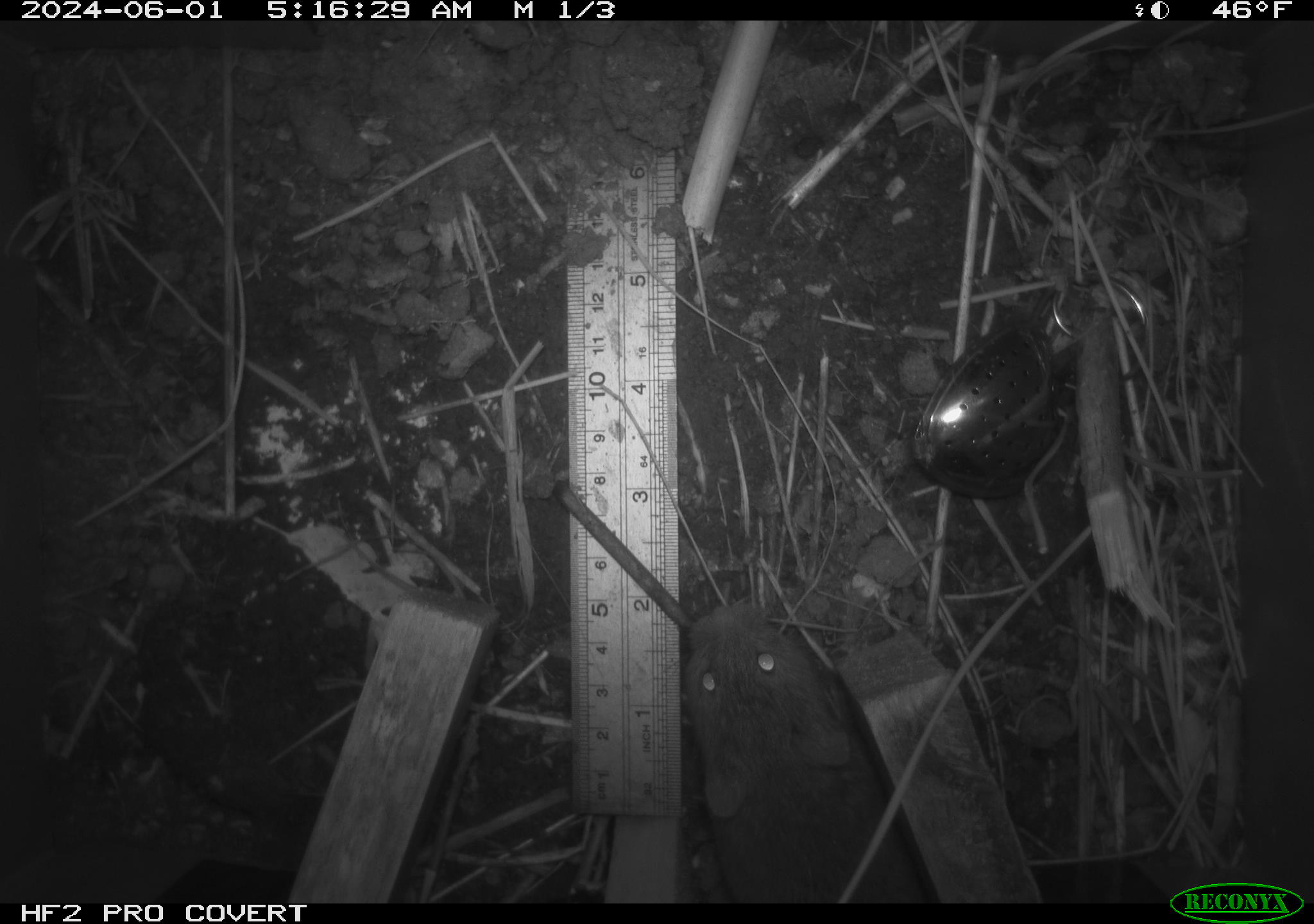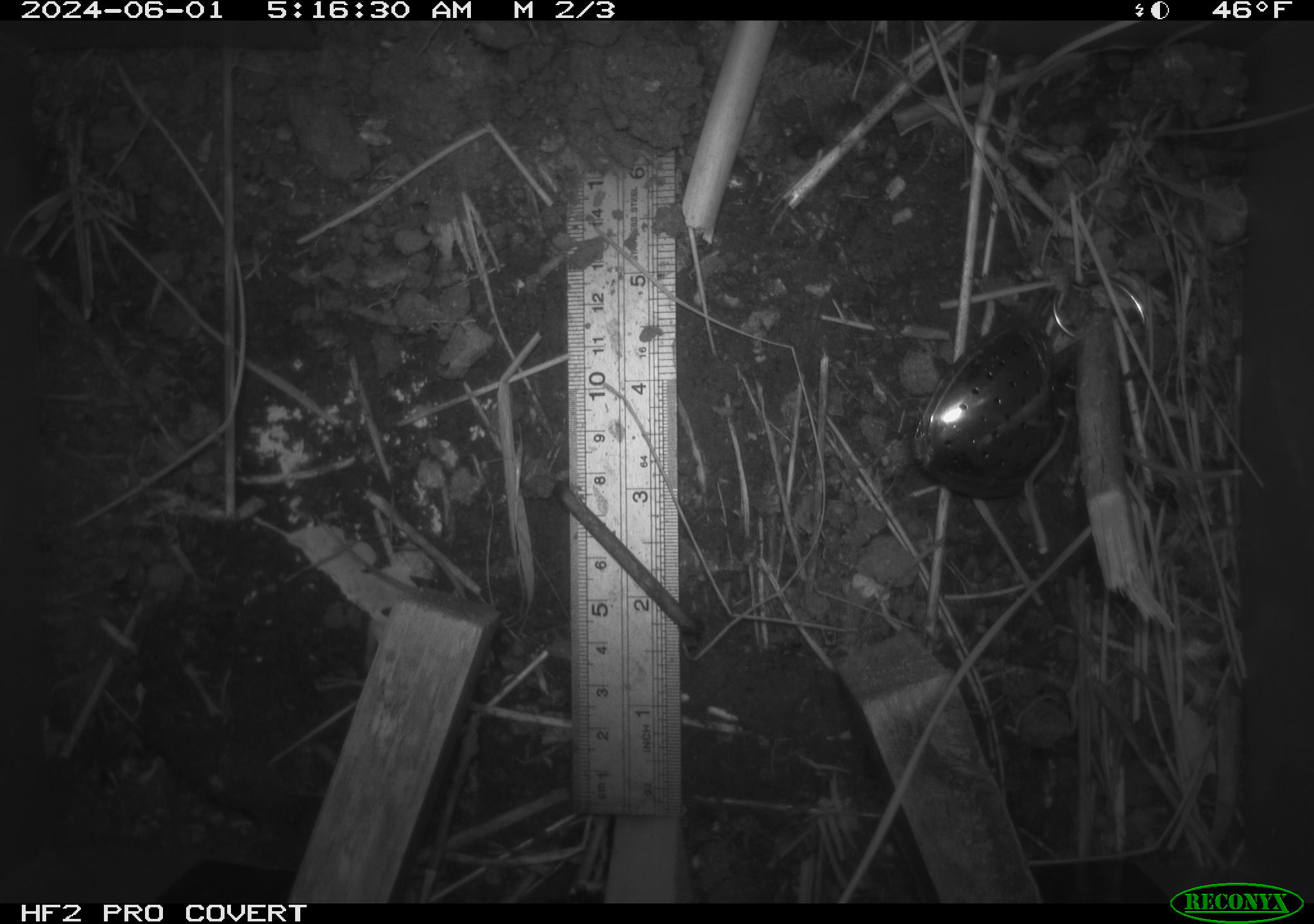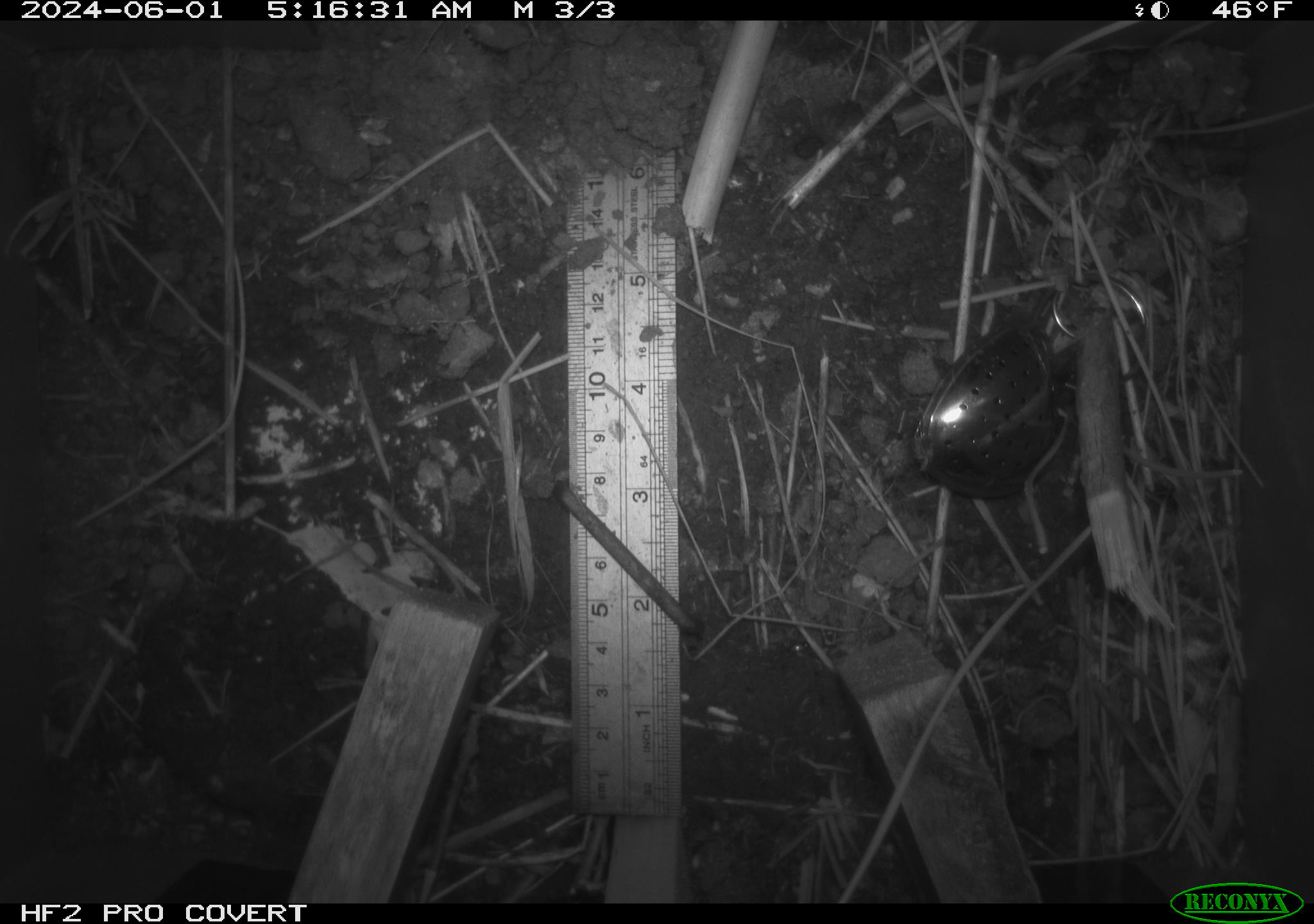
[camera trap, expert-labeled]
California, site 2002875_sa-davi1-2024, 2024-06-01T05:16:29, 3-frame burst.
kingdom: Animalia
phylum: Chordata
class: Mammalia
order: Rodentia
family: Cricetidae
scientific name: Arvicolinae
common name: voles, lemmings, and muskrats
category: arvicolinae subfamily